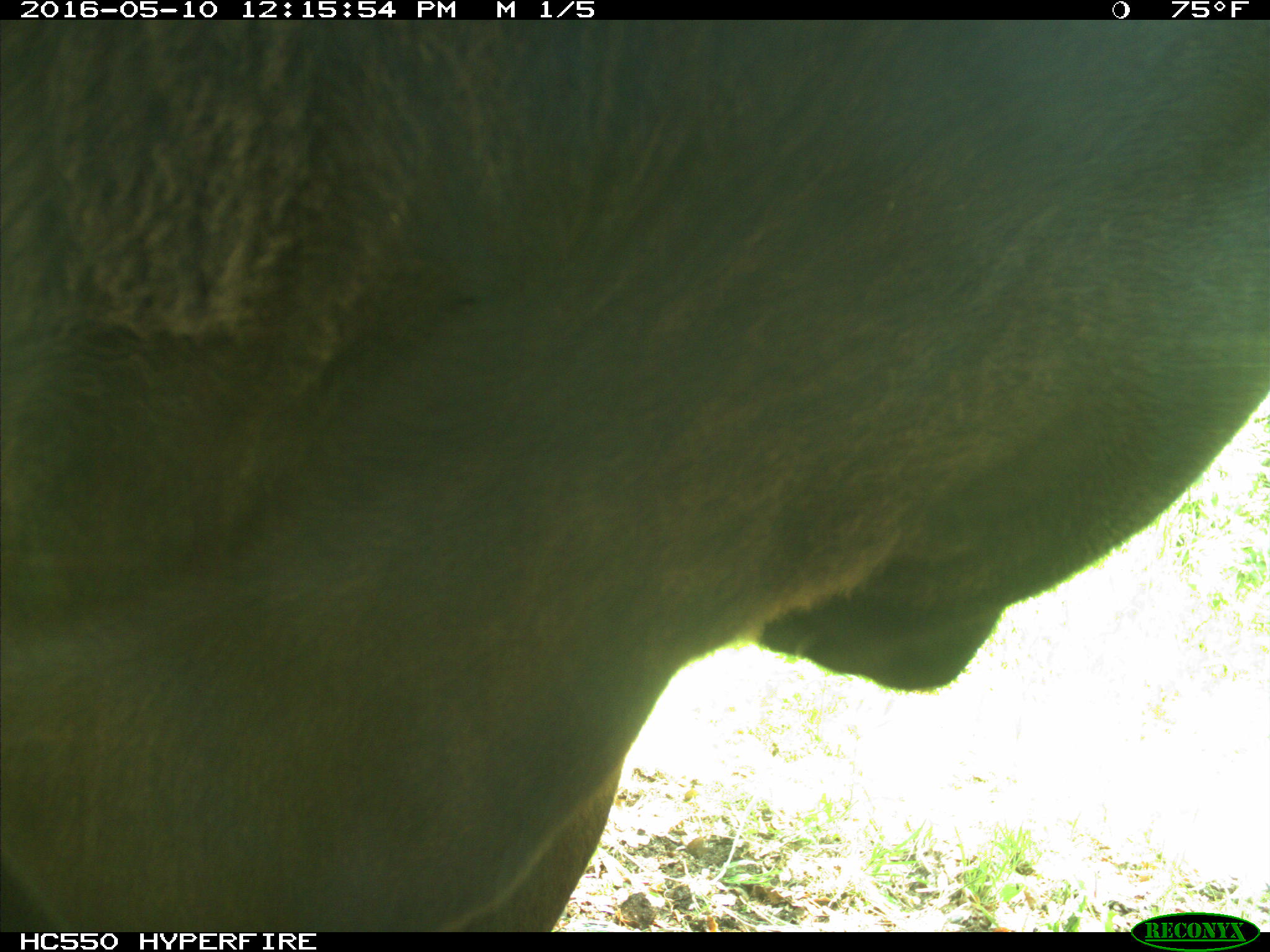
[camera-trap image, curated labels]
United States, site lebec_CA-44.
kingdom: Animalia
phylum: Chordata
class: Mammalia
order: Artiodactyla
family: Bovidae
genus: Bos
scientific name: Bos taurus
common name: domestic cow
Bos taurus (domestic cow).